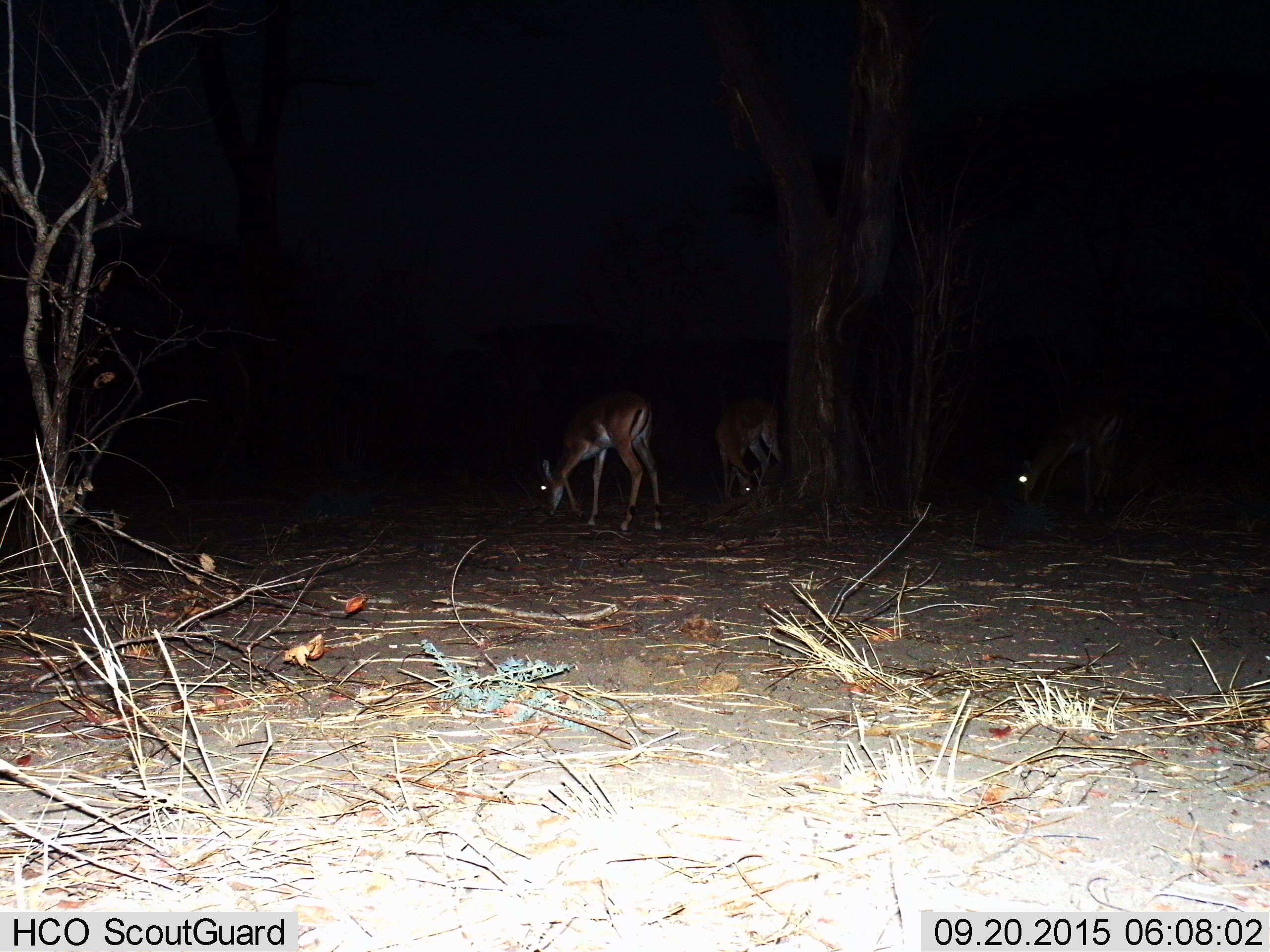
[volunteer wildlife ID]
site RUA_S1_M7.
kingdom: Animalia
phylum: Chordata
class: Mammalia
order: Artiodactyla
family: Bovidae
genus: Aepyceros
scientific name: Aepyceros melampus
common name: impala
Impala (Aepyceros melampus), count 3. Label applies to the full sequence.